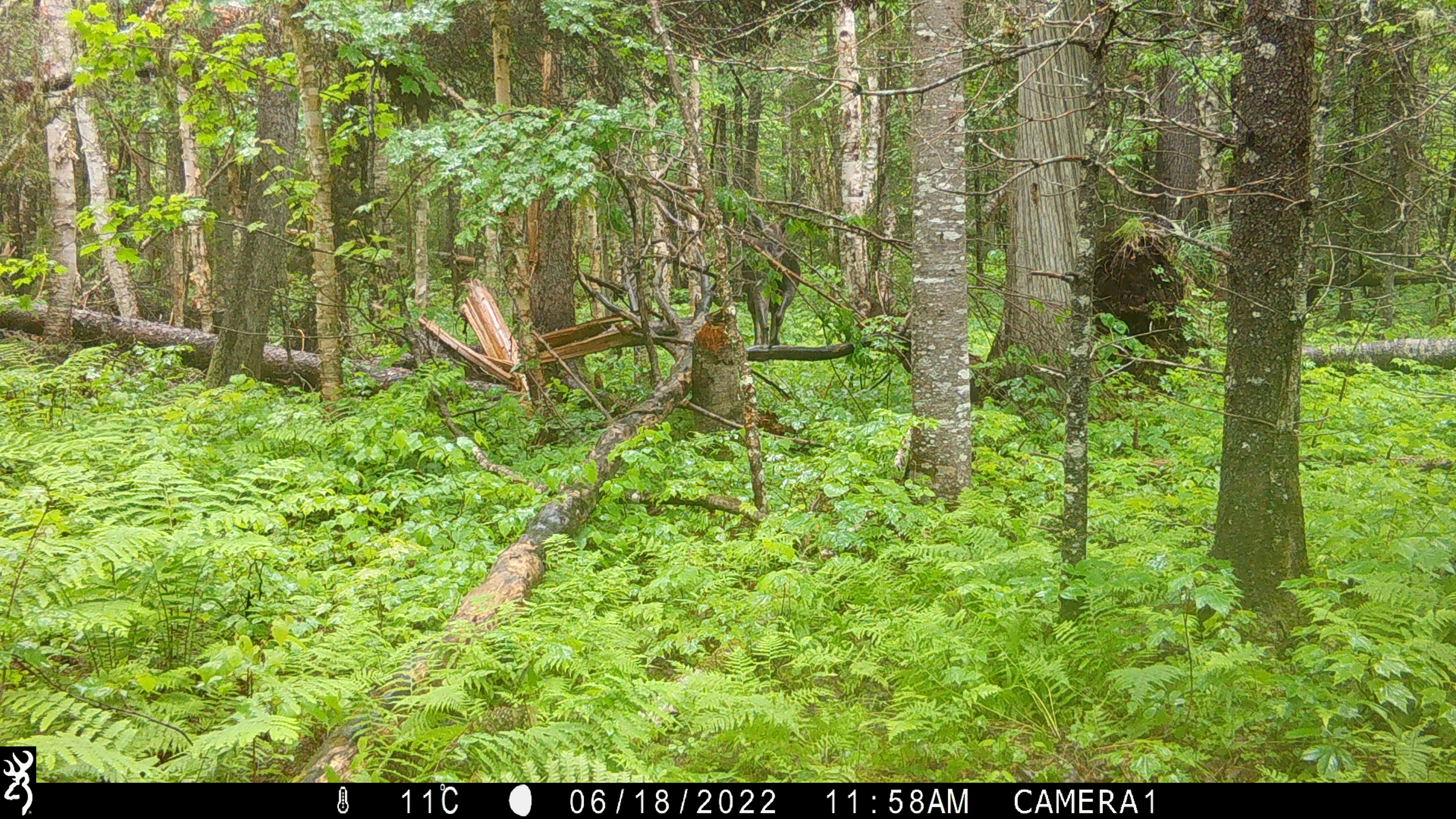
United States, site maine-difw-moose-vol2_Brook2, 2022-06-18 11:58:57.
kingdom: Animalia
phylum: Chordata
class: Mammalia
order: Artiodactyla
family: Cervidae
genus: Alces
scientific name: Alces alces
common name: moose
Moose (Alces alces).